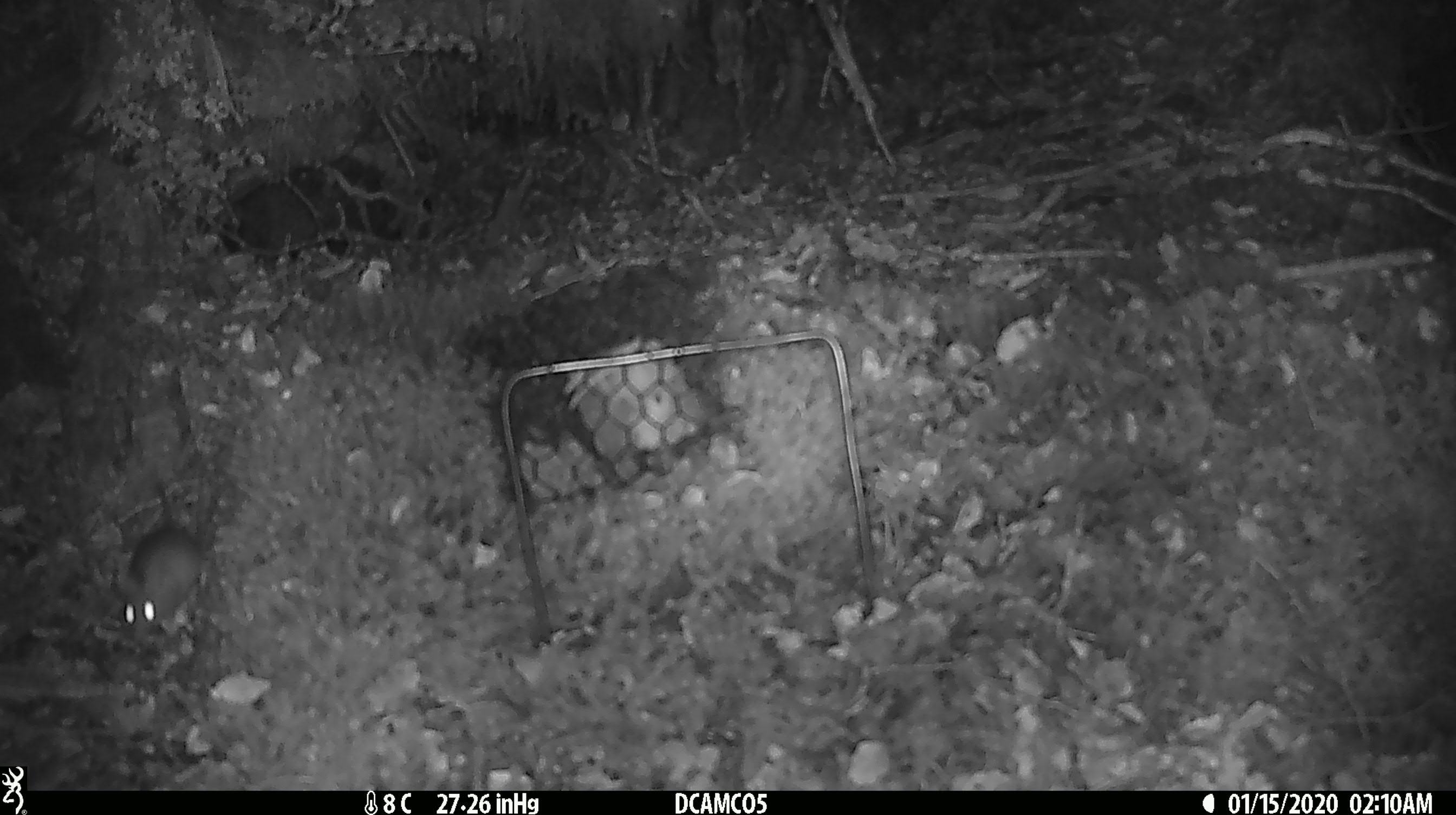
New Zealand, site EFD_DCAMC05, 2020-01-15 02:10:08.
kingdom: Animalia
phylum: Chordata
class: Mammalia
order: Rodentia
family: Muridae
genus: Mus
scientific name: Mus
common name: mouse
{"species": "mouse (Mus)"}